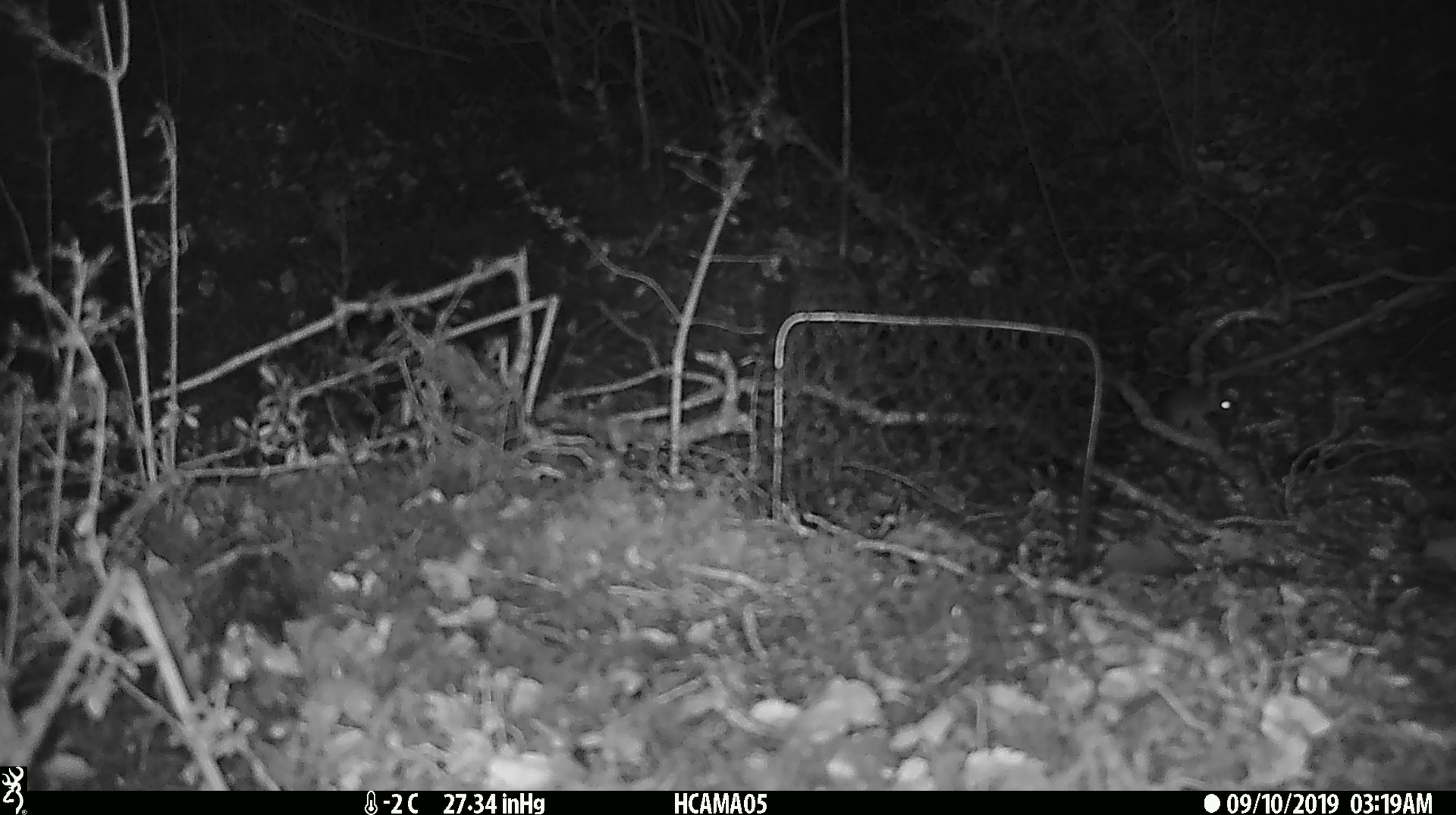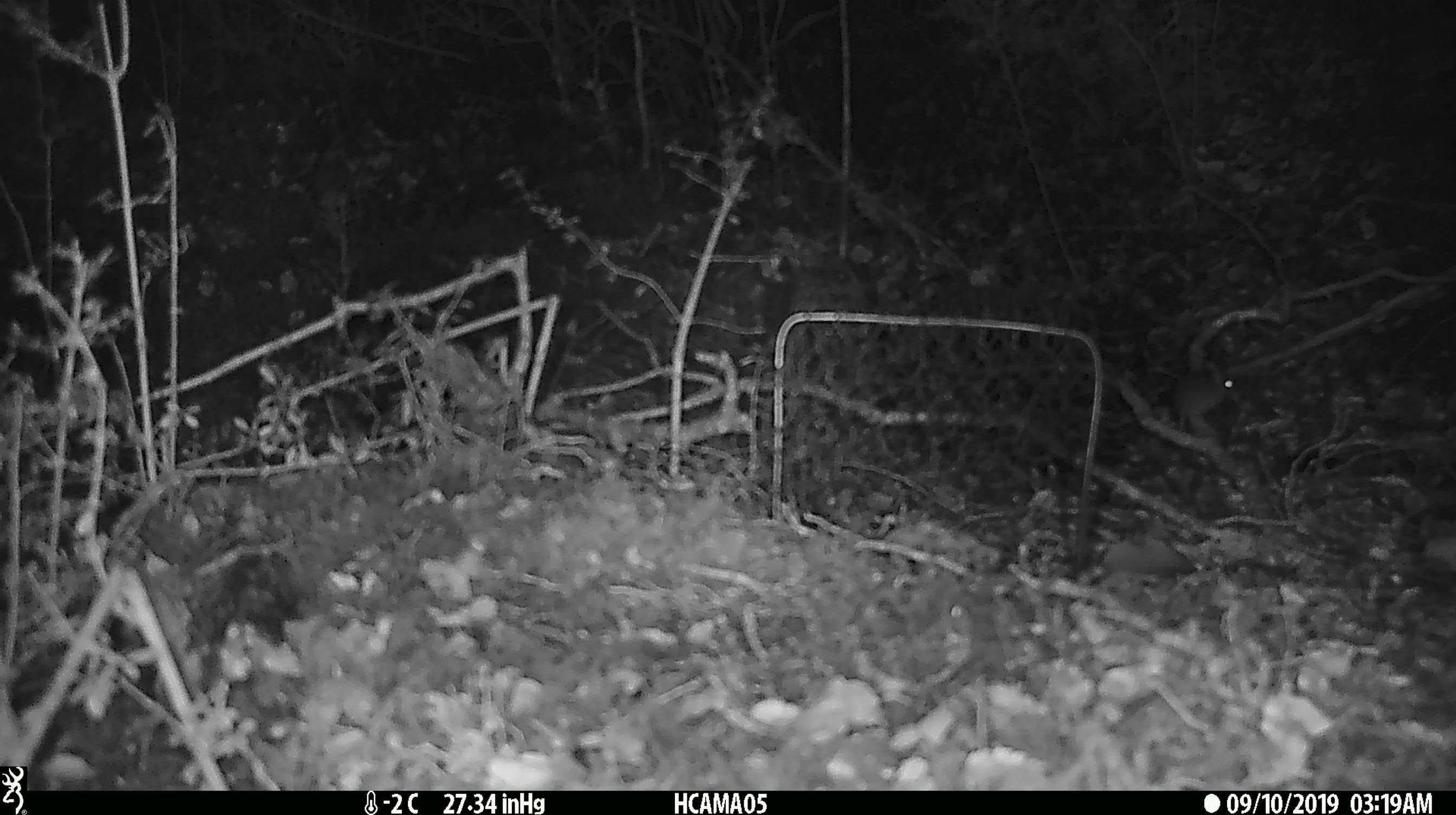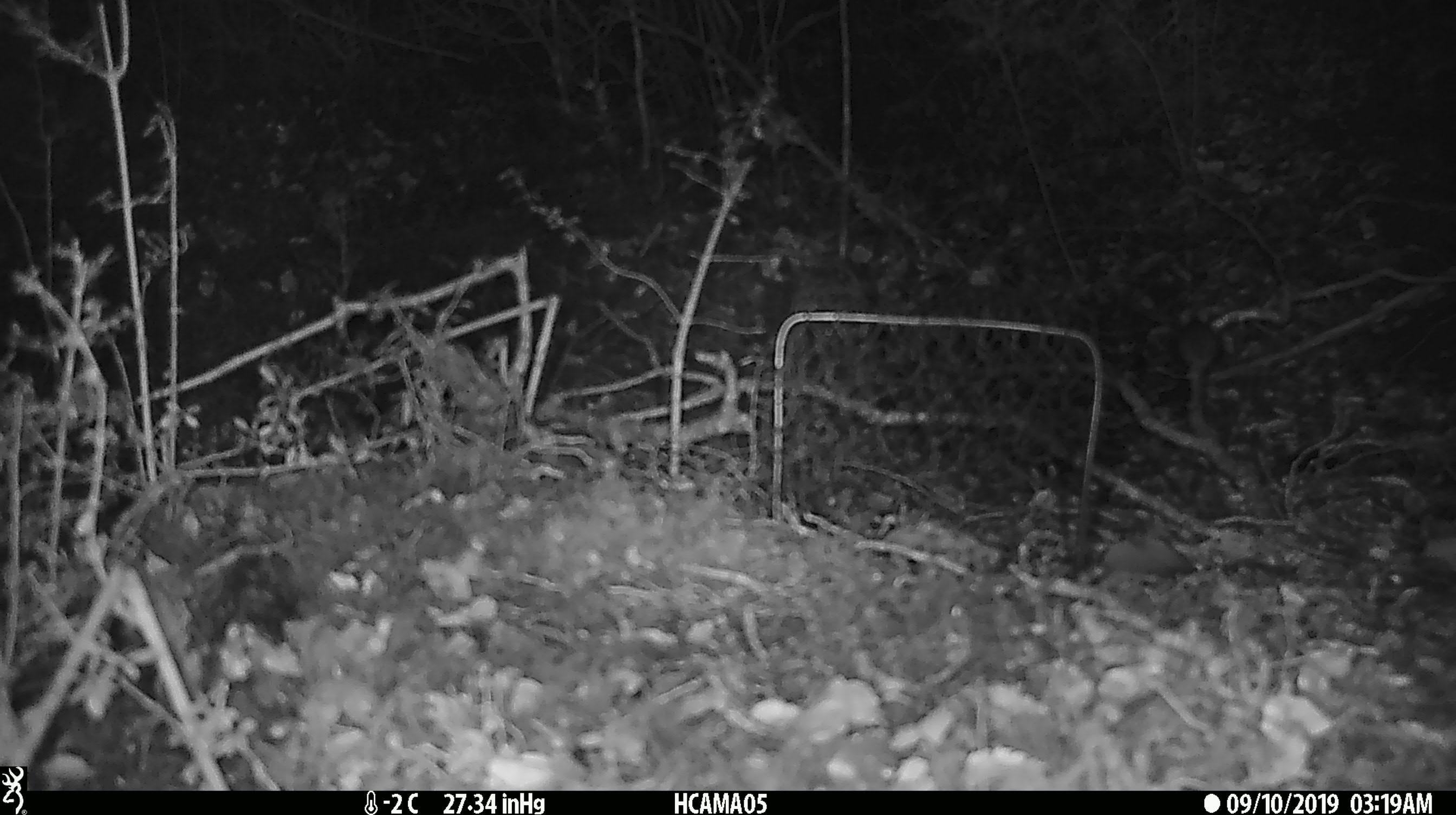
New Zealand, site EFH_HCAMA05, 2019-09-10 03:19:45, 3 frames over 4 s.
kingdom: Animalia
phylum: Chordata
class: Mammalia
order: Rodentia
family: Muridae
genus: Mus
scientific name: Mus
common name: mouse